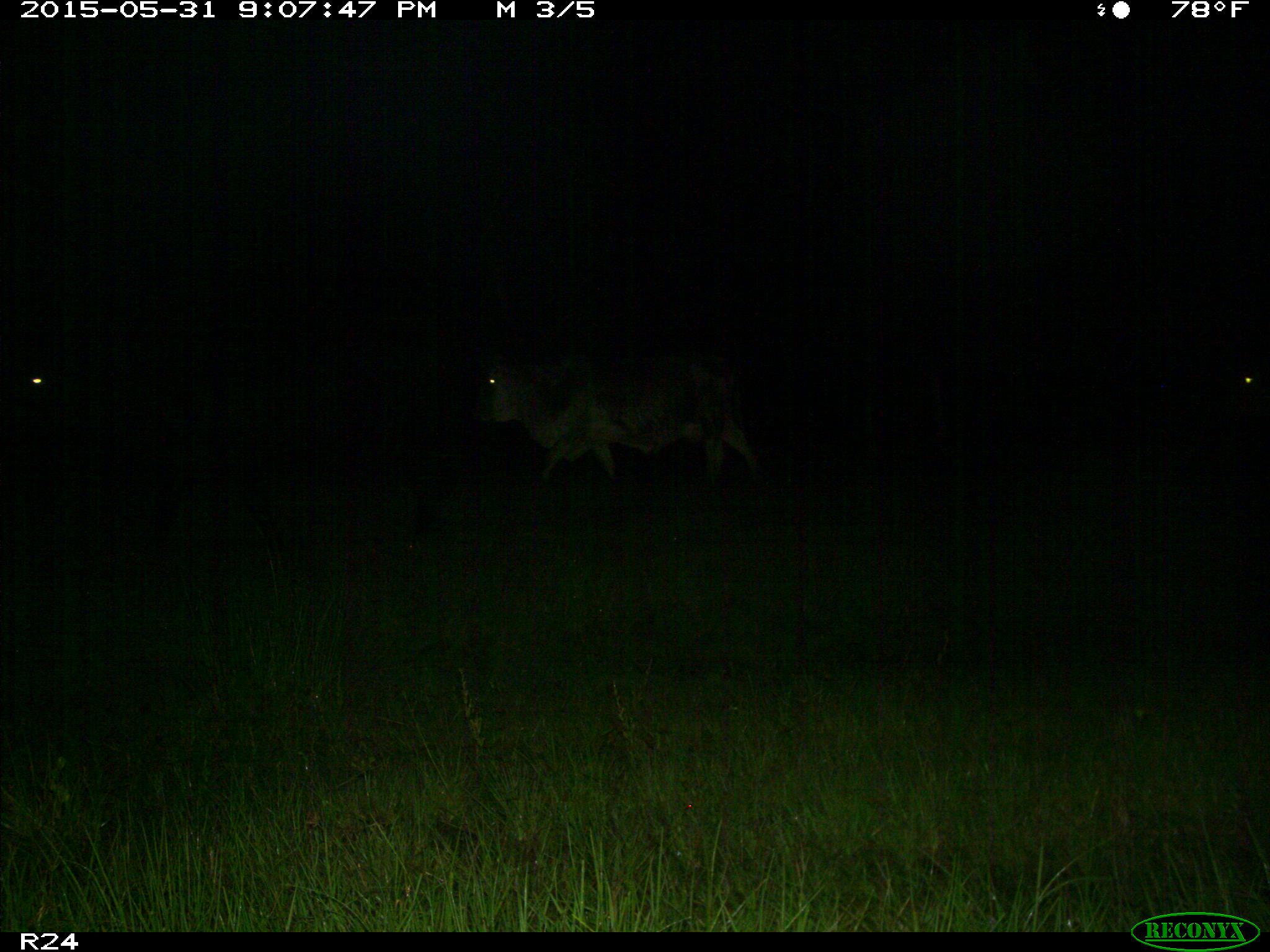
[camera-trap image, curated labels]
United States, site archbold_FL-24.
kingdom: Animalia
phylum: Chordata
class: Mammalia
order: Artiodactyla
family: Bovidae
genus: Bos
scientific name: Bos taurus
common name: domestic cow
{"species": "Bos taurus (domestic cow)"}